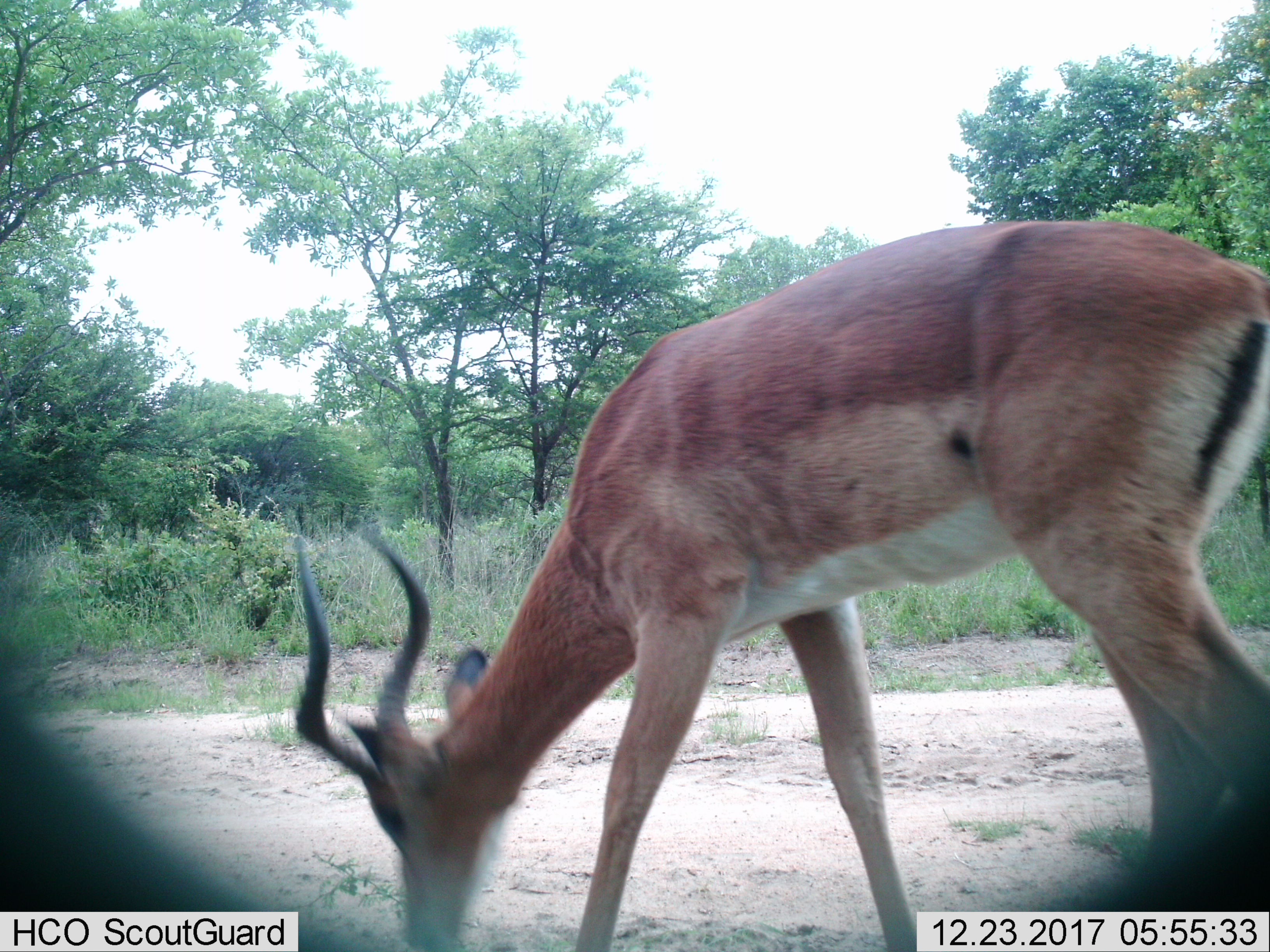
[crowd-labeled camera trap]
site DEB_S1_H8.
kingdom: Animalia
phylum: Chordata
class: Mammalia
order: Artiodactyla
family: Bovidae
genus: Aepyceros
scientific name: Aepyceros melampus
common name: impala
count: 1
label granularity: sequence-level